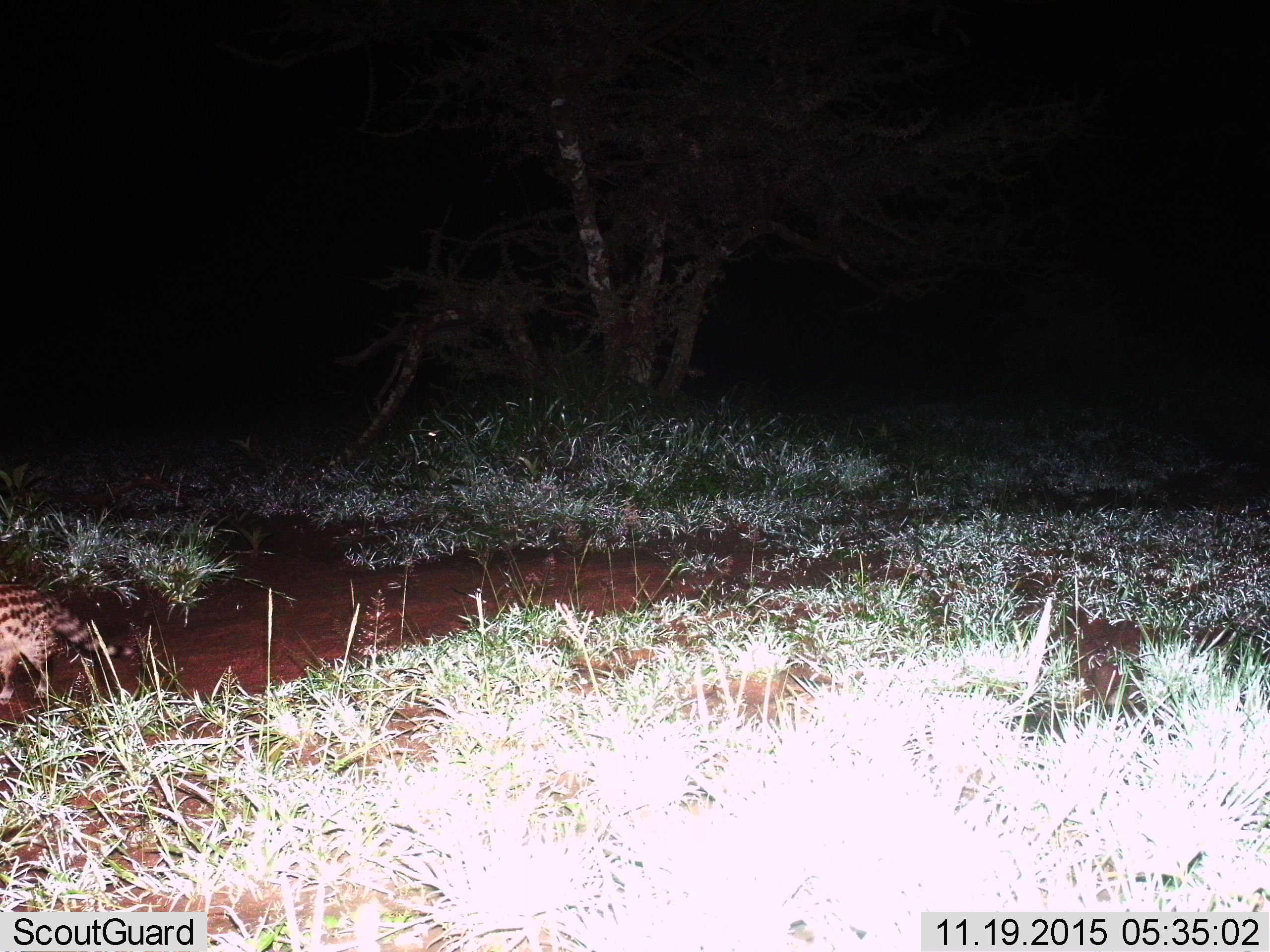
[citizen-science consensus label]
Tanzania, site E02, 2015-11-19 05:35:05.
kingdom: Animalia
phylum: Chordata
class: Mammalia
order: Carnivora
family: Viverridae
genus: Genetta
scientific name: Genetta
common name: genet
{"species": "genet (Genetta)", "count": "1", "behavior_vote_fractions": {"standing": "0%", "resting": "0%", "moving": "100%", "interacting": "0%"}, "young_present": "0%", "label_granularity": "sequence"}